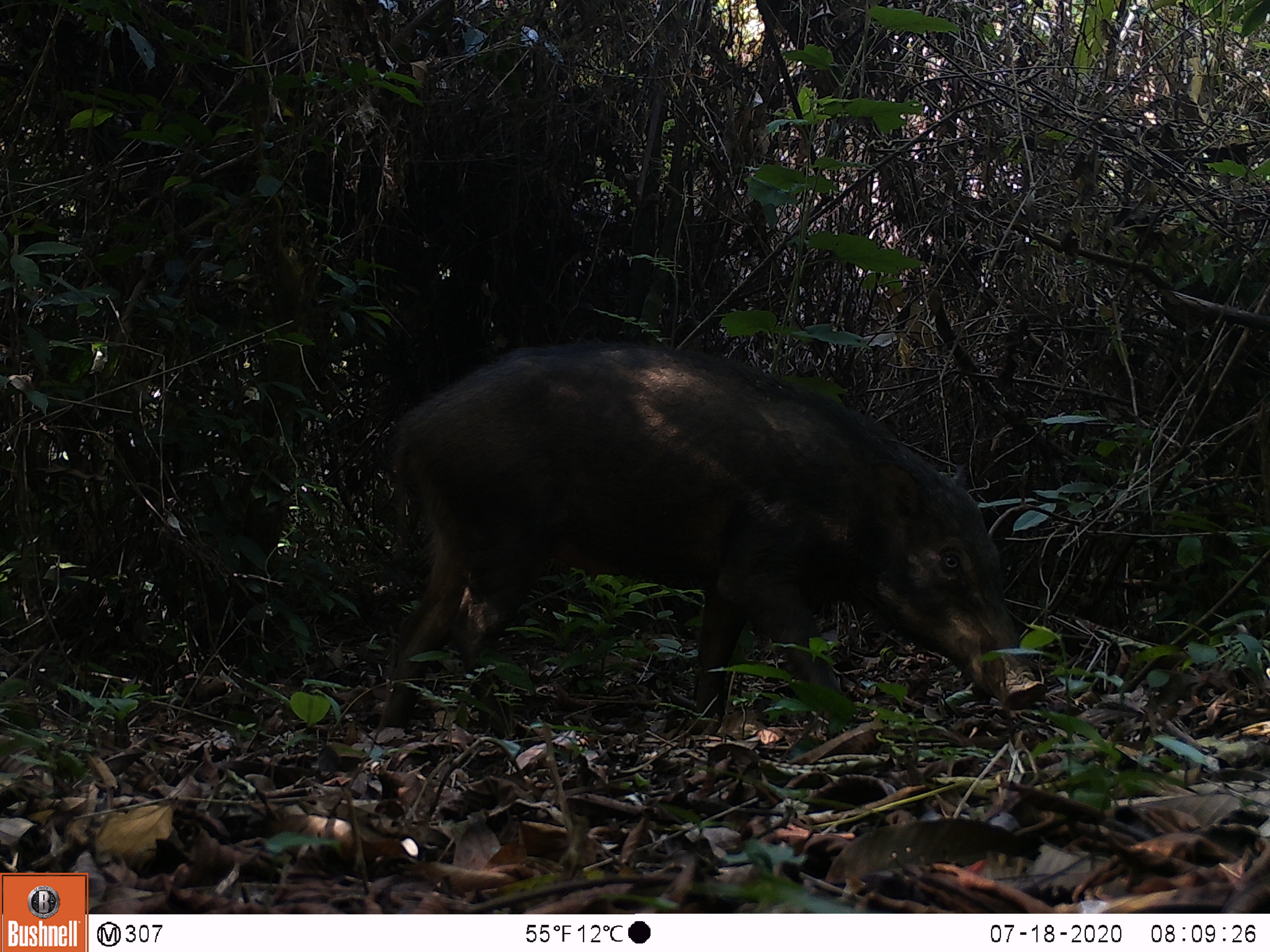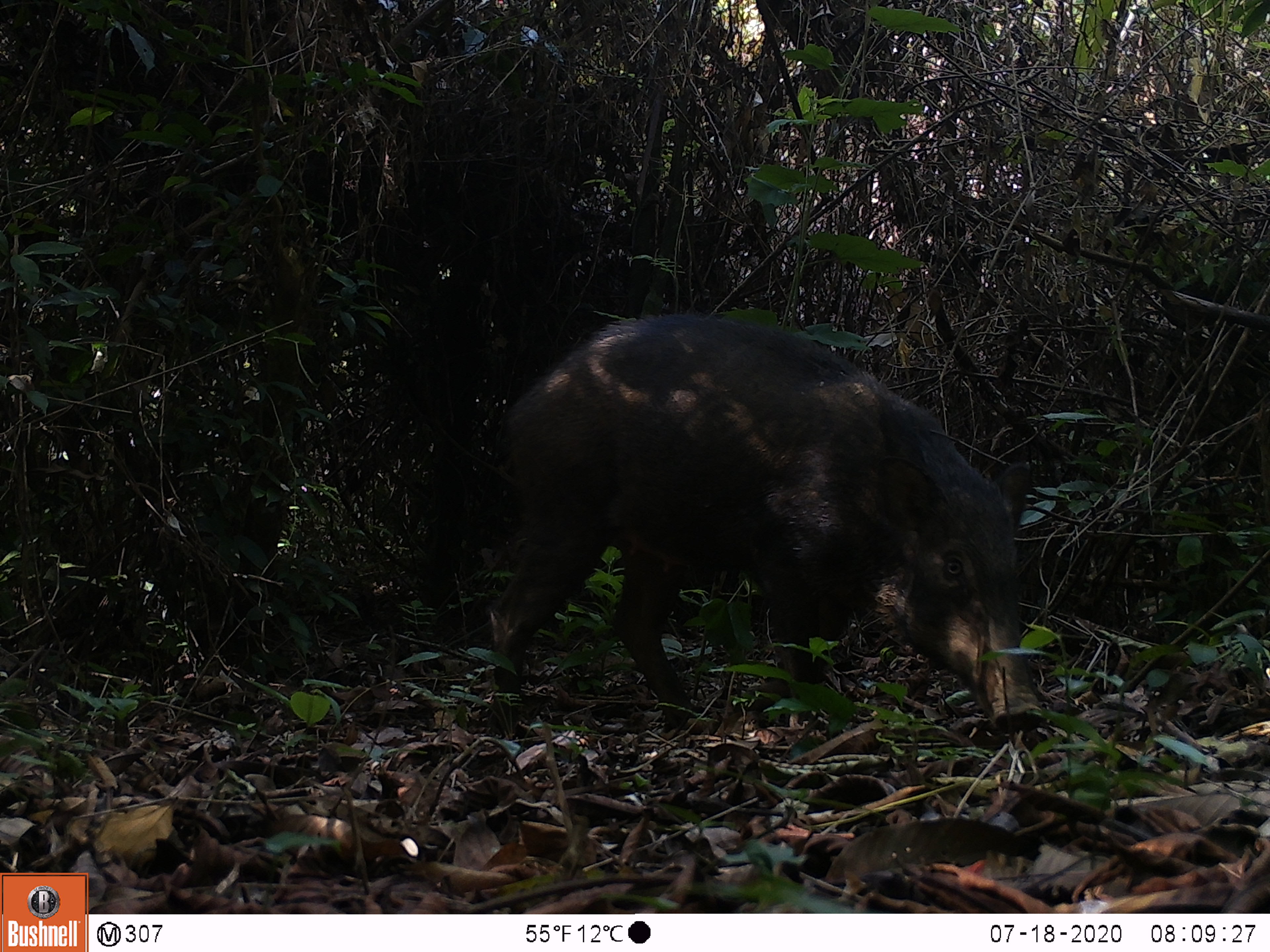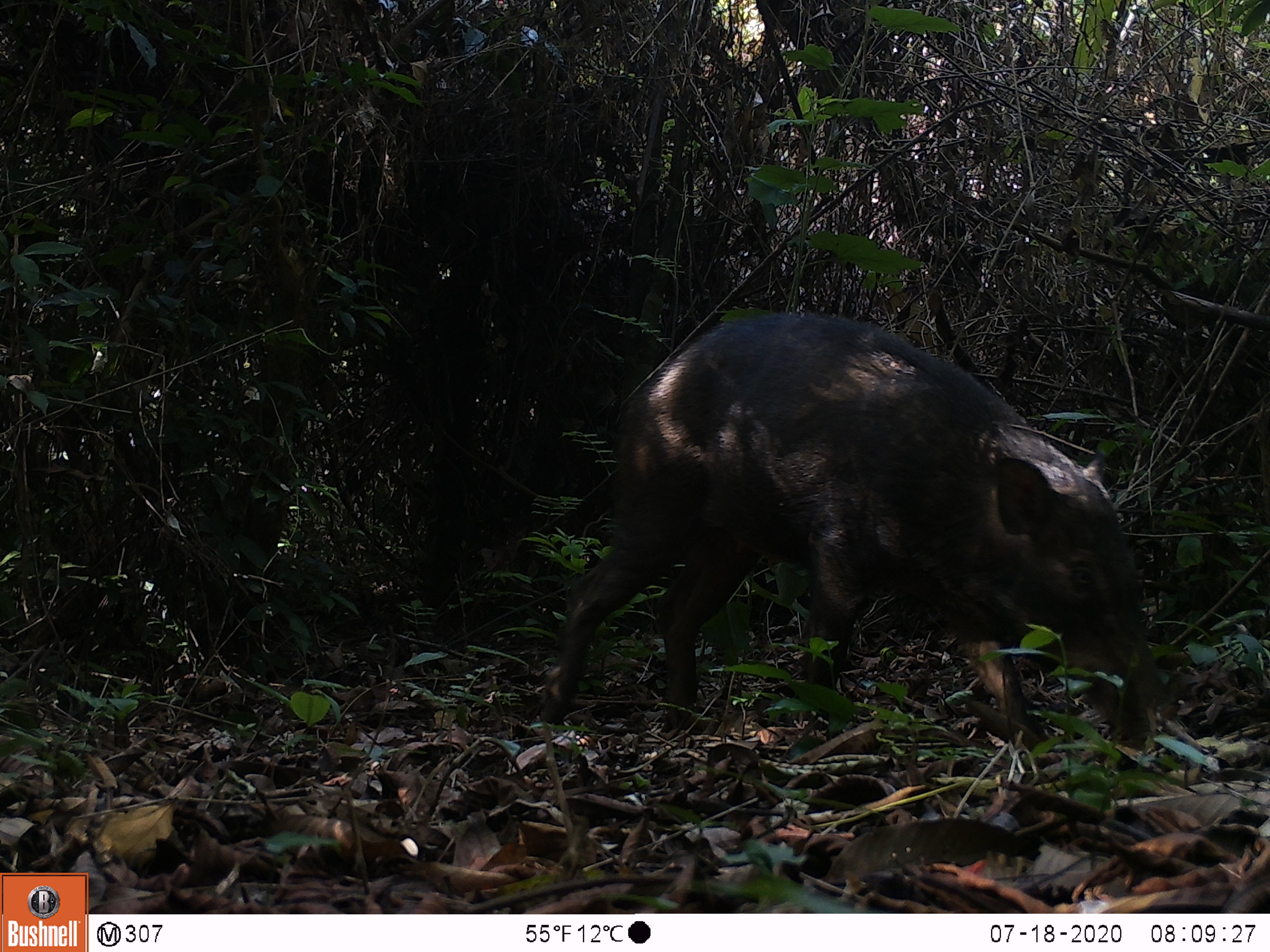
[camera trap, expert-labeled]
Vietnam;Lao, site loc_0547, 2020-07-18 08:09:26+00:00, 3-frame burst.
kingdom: Animalia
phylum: Chordata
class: Mammalia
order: Artiodactyla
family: Tragulidae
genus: Moschiola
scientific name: Moschiola meminna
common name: chevrotain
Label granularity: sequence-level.